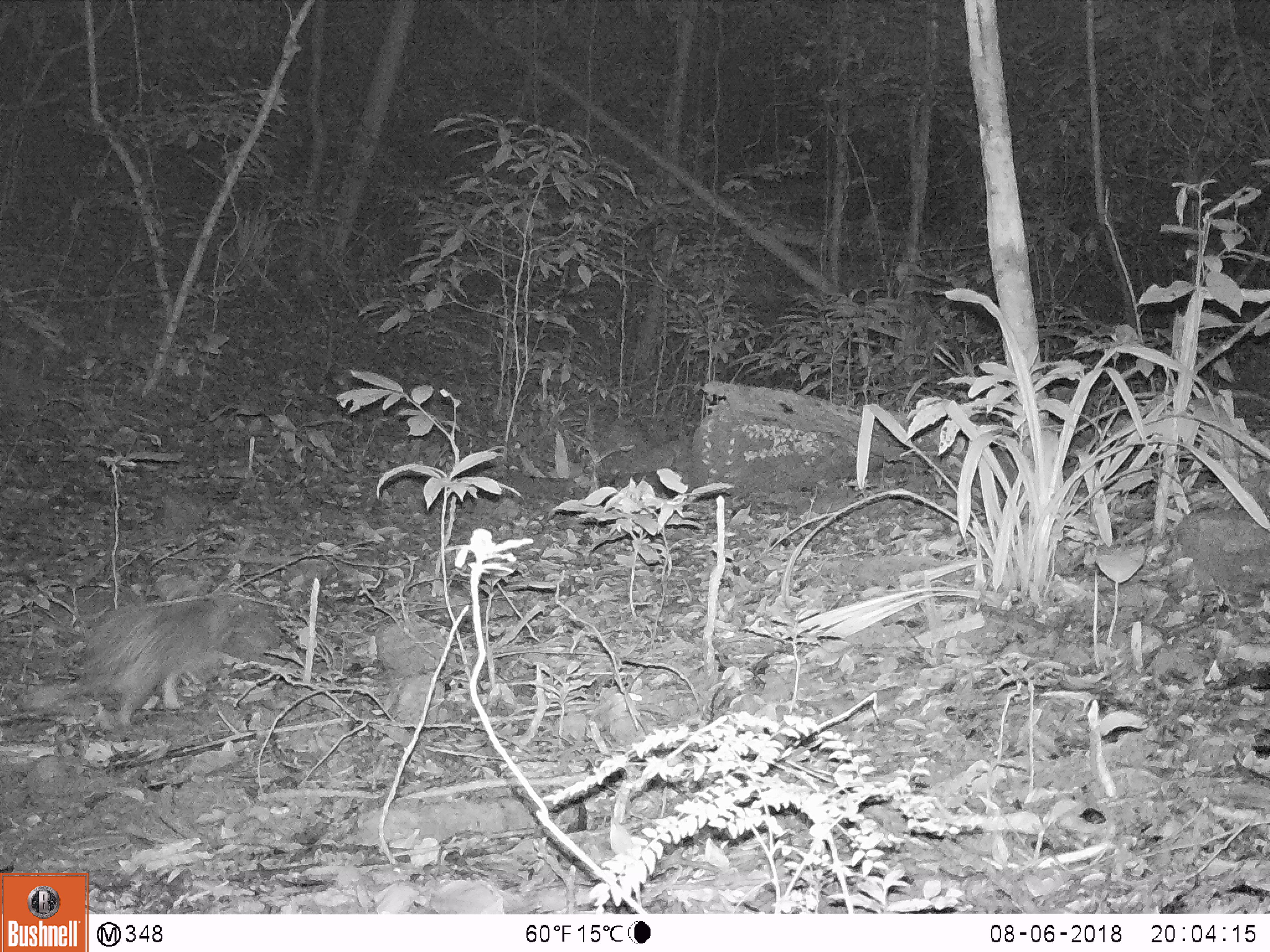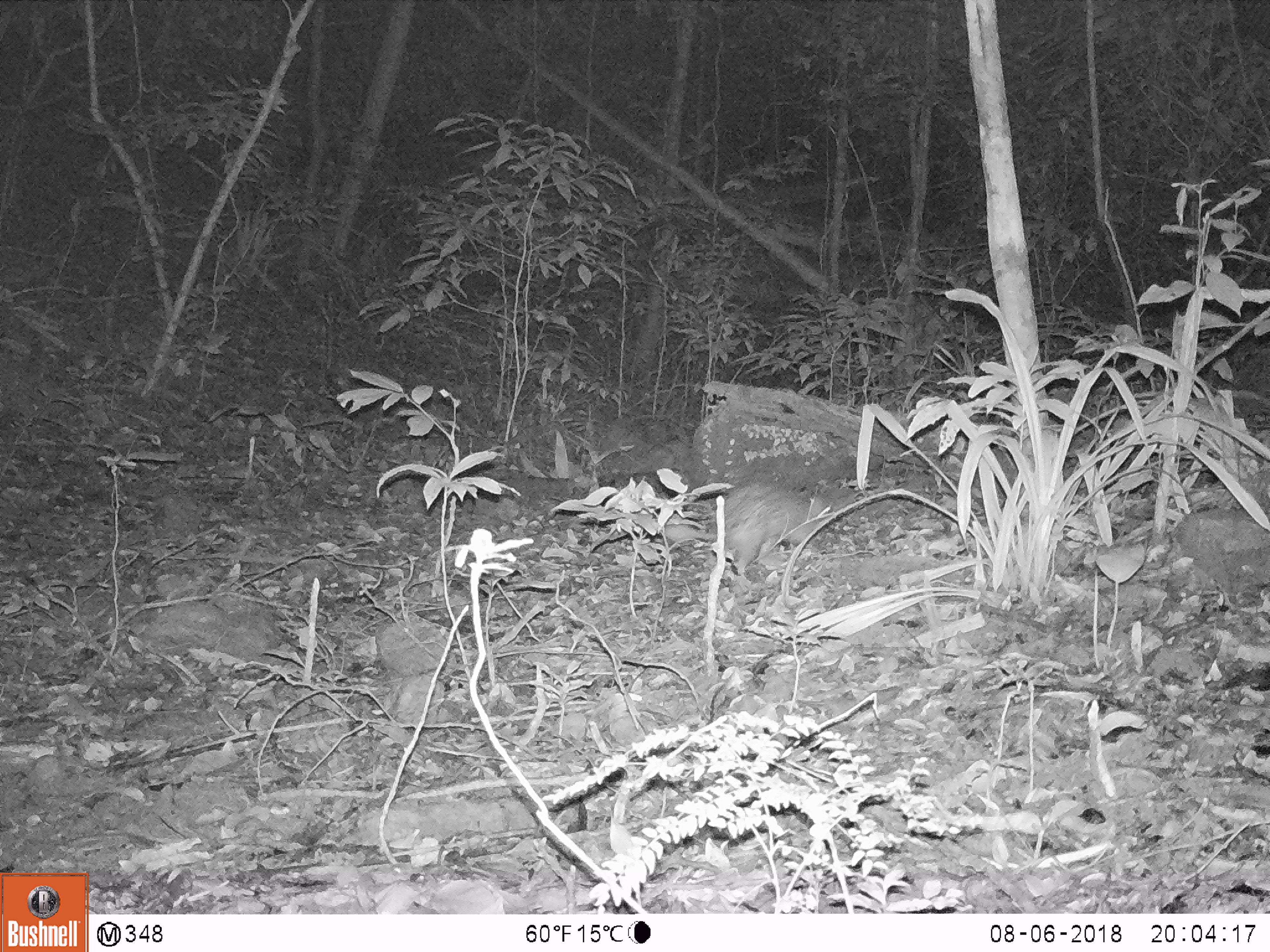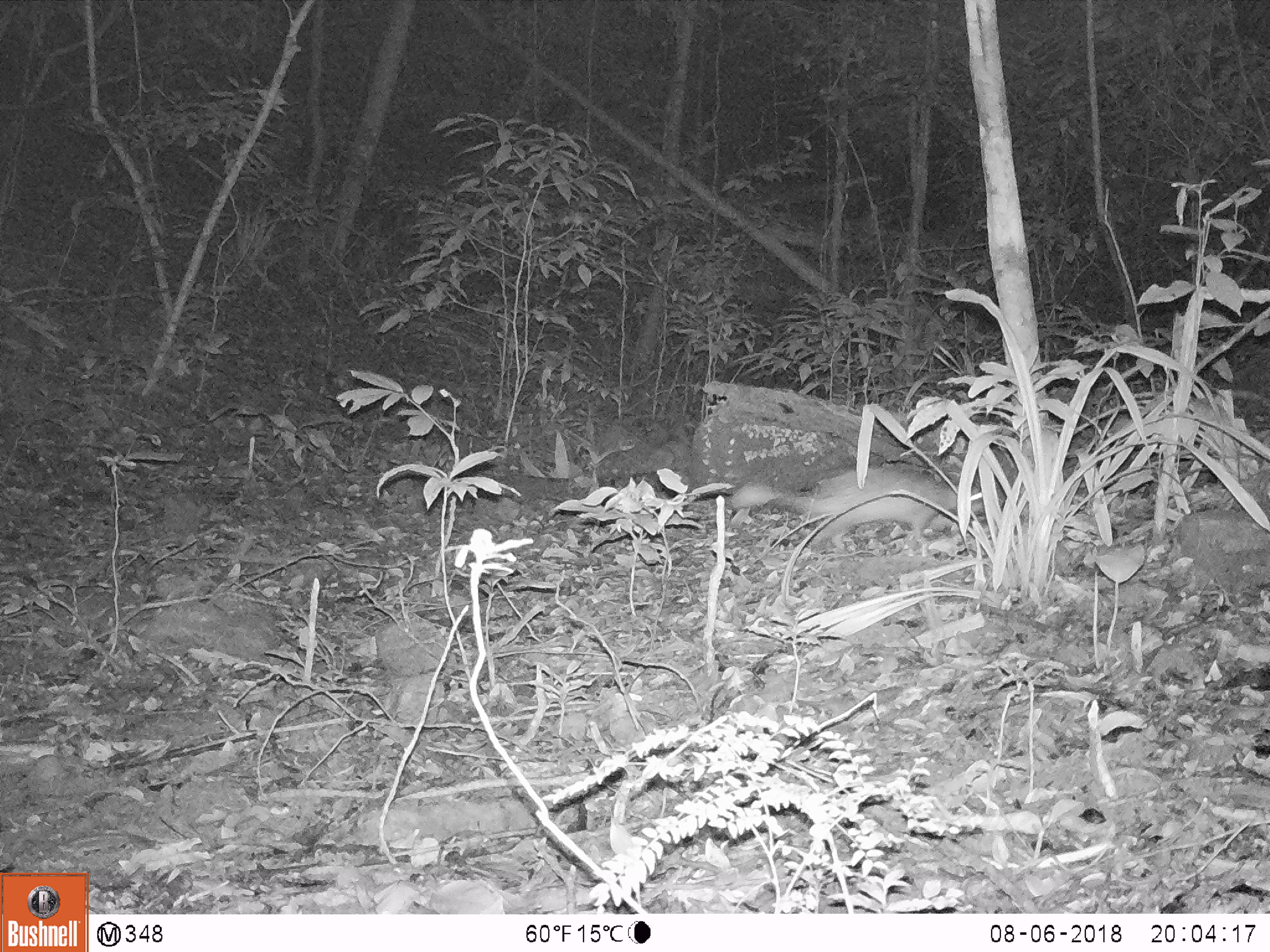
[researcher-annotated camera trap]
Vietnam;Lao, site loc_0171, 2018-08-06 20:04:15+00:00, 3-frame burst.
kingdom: Animalia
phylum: Chordata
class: Mammalia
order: Rodentia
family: Hystricidae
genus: Atherurus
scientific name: Atherurus macrourus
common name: asiatic brush-tailed porcupine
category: asiatic brush tailed porcupine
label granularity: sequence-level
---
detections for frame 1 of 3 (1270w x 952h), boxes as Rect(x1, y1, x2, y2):
asiatic brush tailed porcupine: Rect(17, 590, 260, 735)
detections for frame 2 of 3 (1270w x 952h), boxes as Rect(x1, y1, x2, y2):
asiatic brush tailed porcupine: Rect(660, 477, 831, 580)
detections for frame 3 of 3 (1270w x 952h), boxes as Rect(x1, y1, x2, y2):
asiatic brush tailed porcupine: Rect(725, 465, 984, 536)